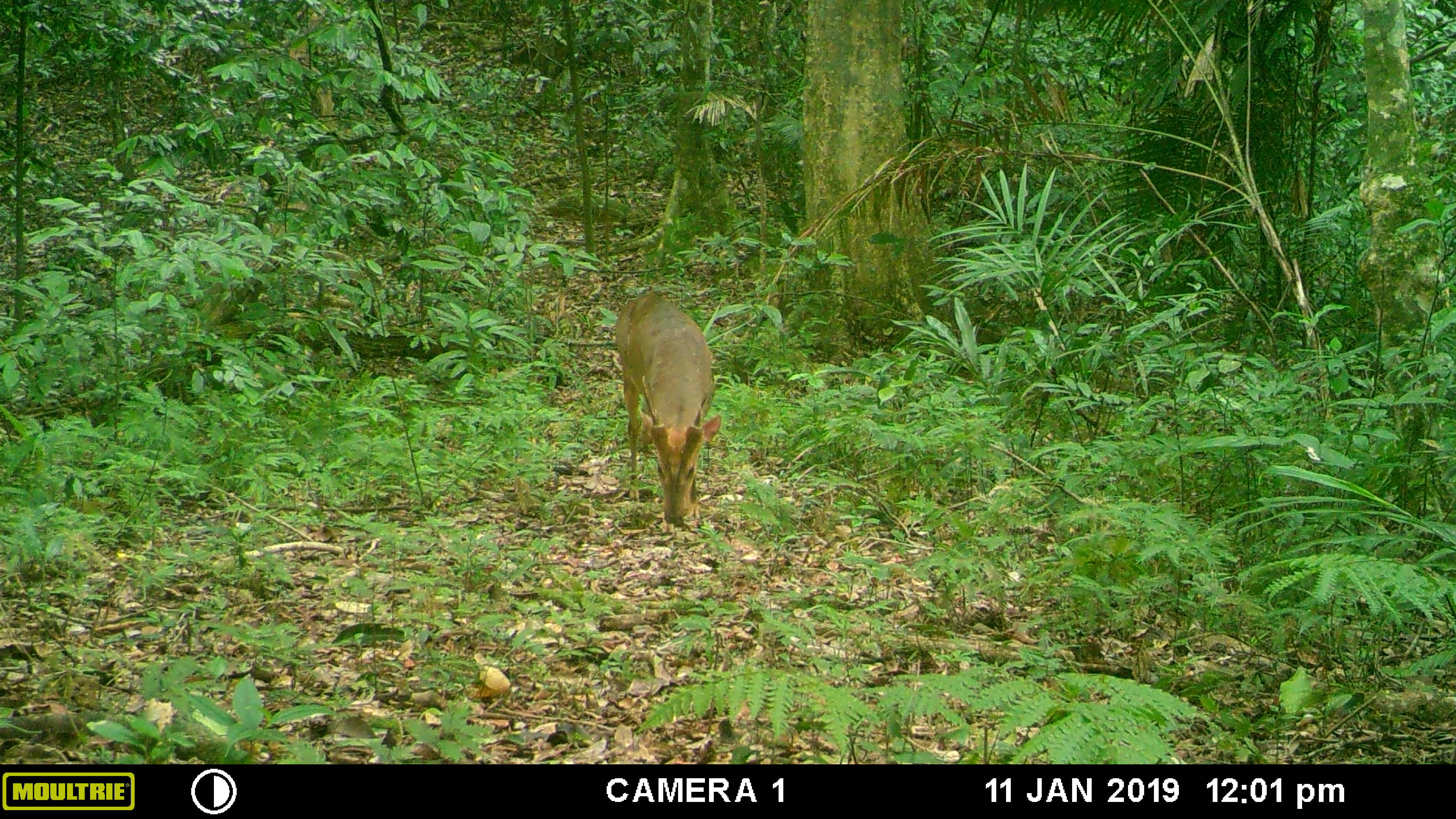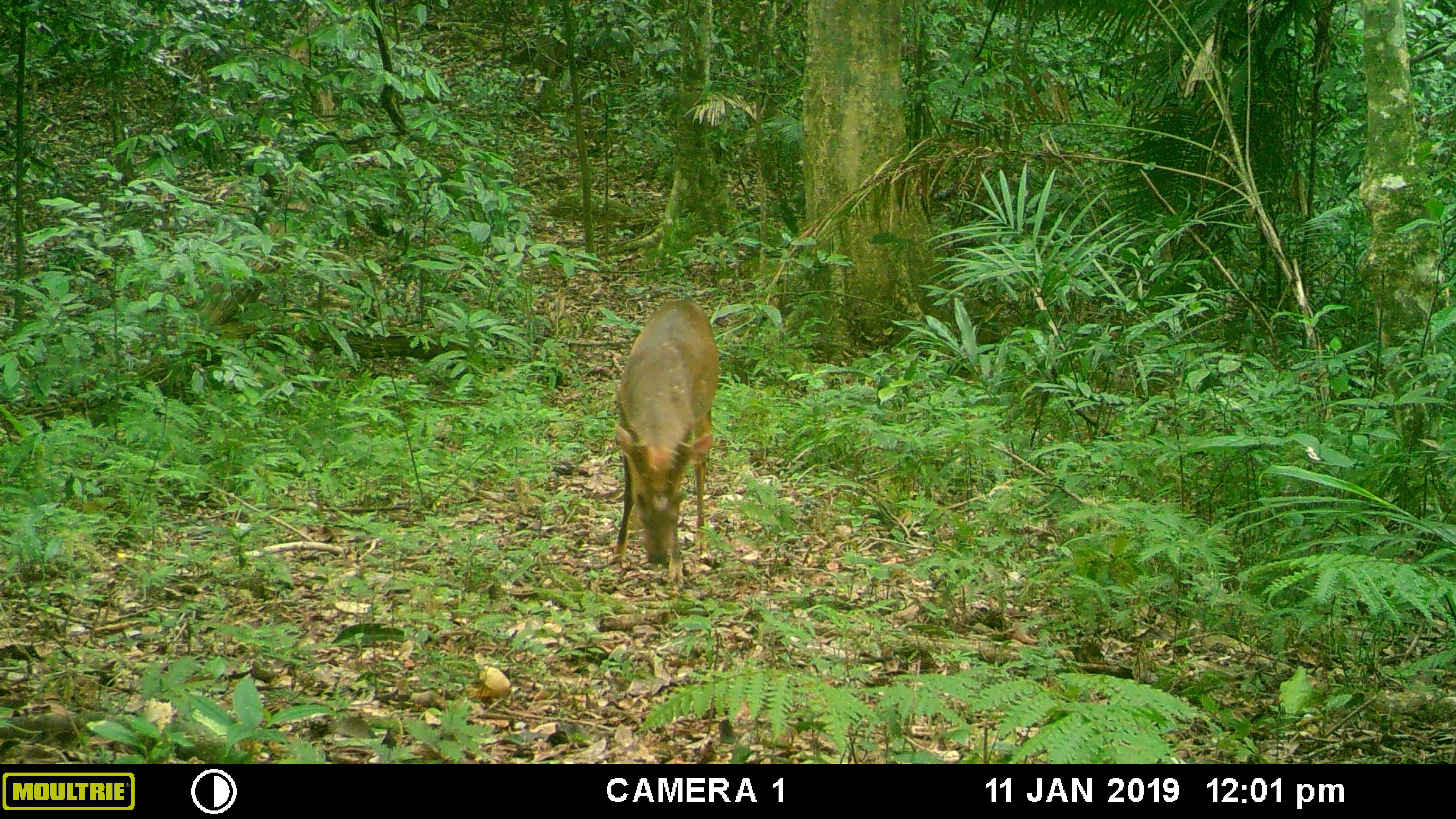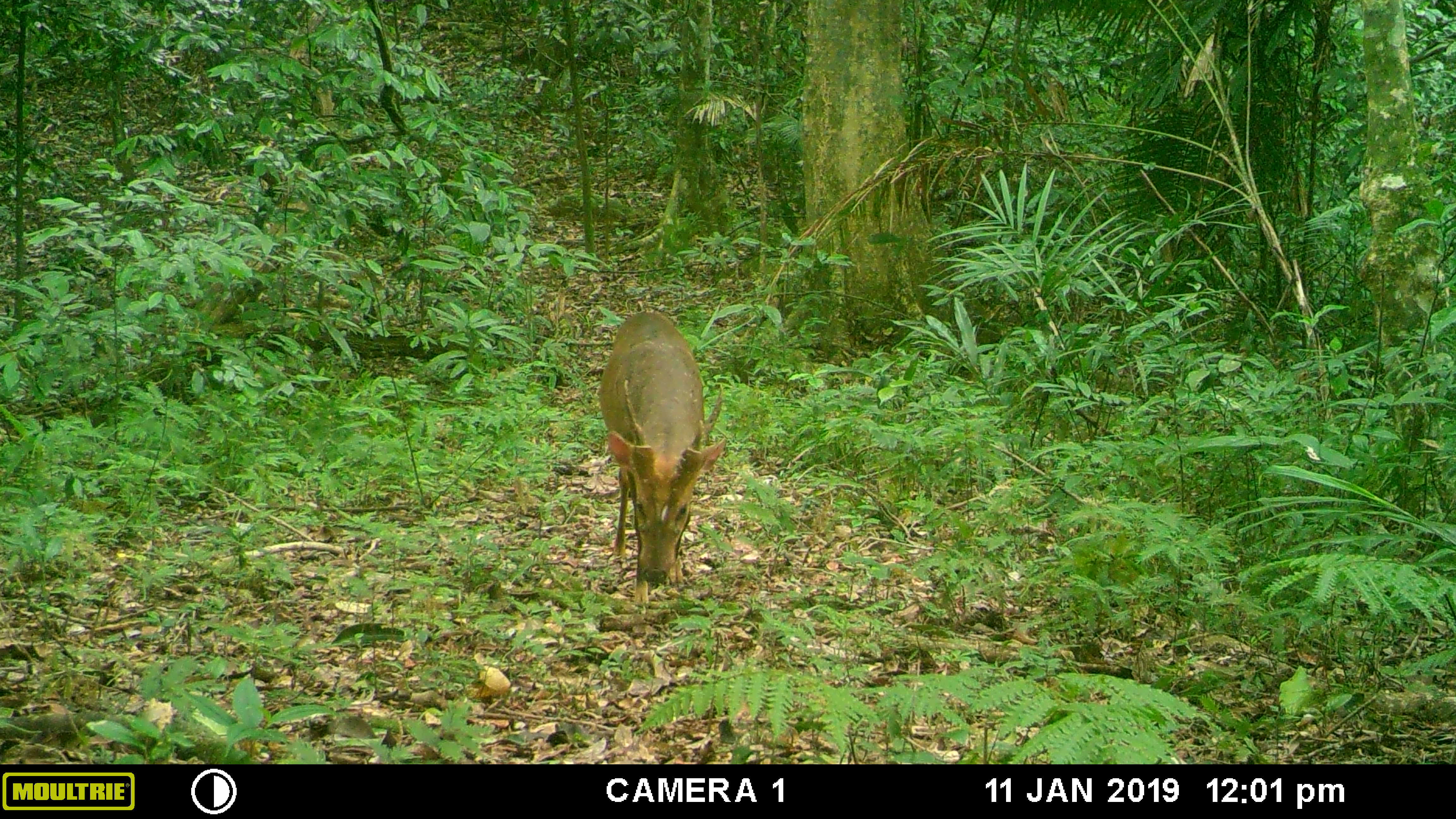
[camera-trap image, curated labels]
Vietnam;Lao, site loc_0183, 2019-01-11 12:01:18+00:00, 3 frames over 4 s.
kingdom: Animalia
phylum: Chordata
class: Mammalia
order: Artiodactyla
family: Cervidae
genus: Muntiacus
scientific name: Muntiacus vuquangensis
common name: large-antlered muntjac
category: large antlered muntjac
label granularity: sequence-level